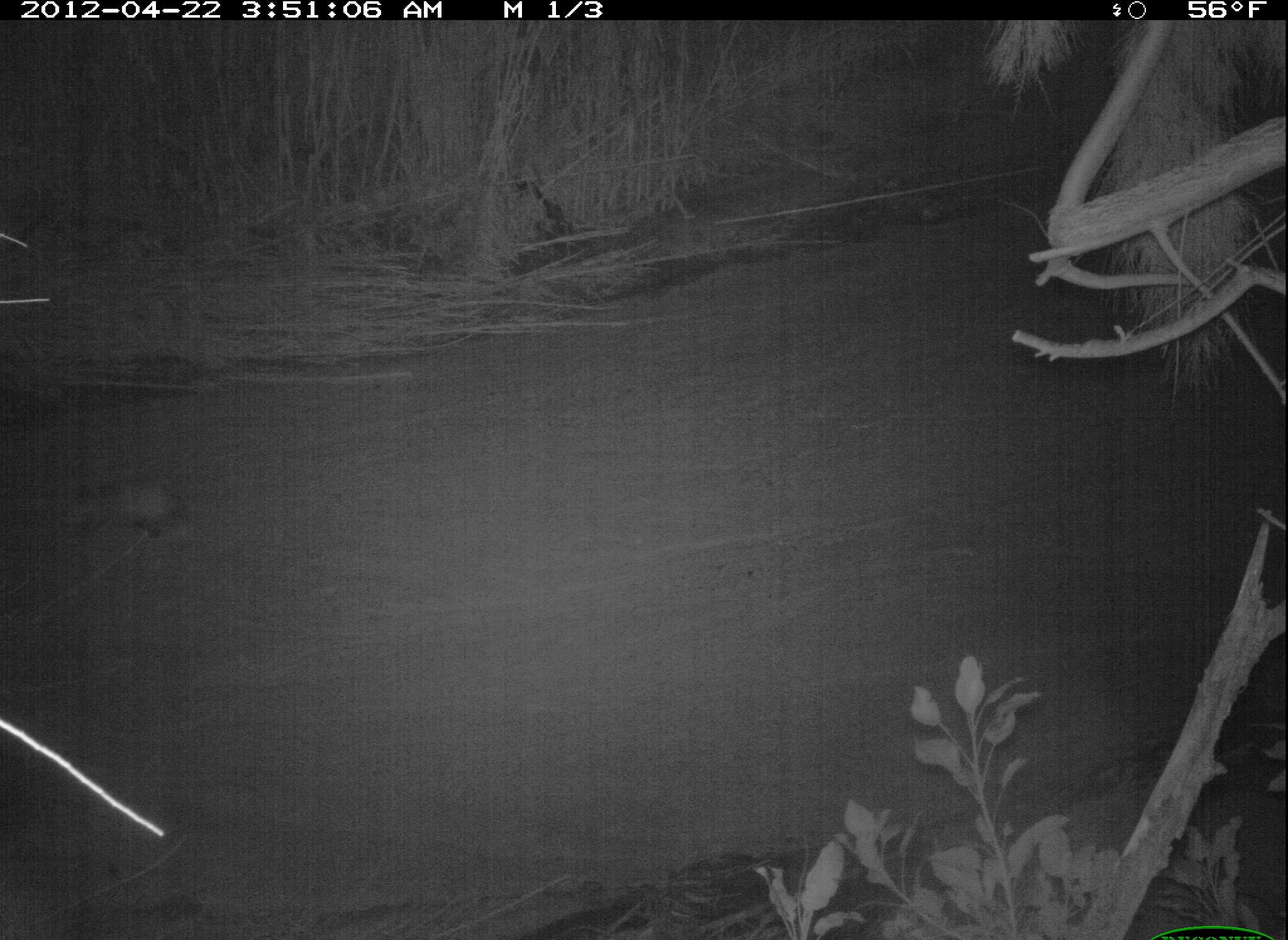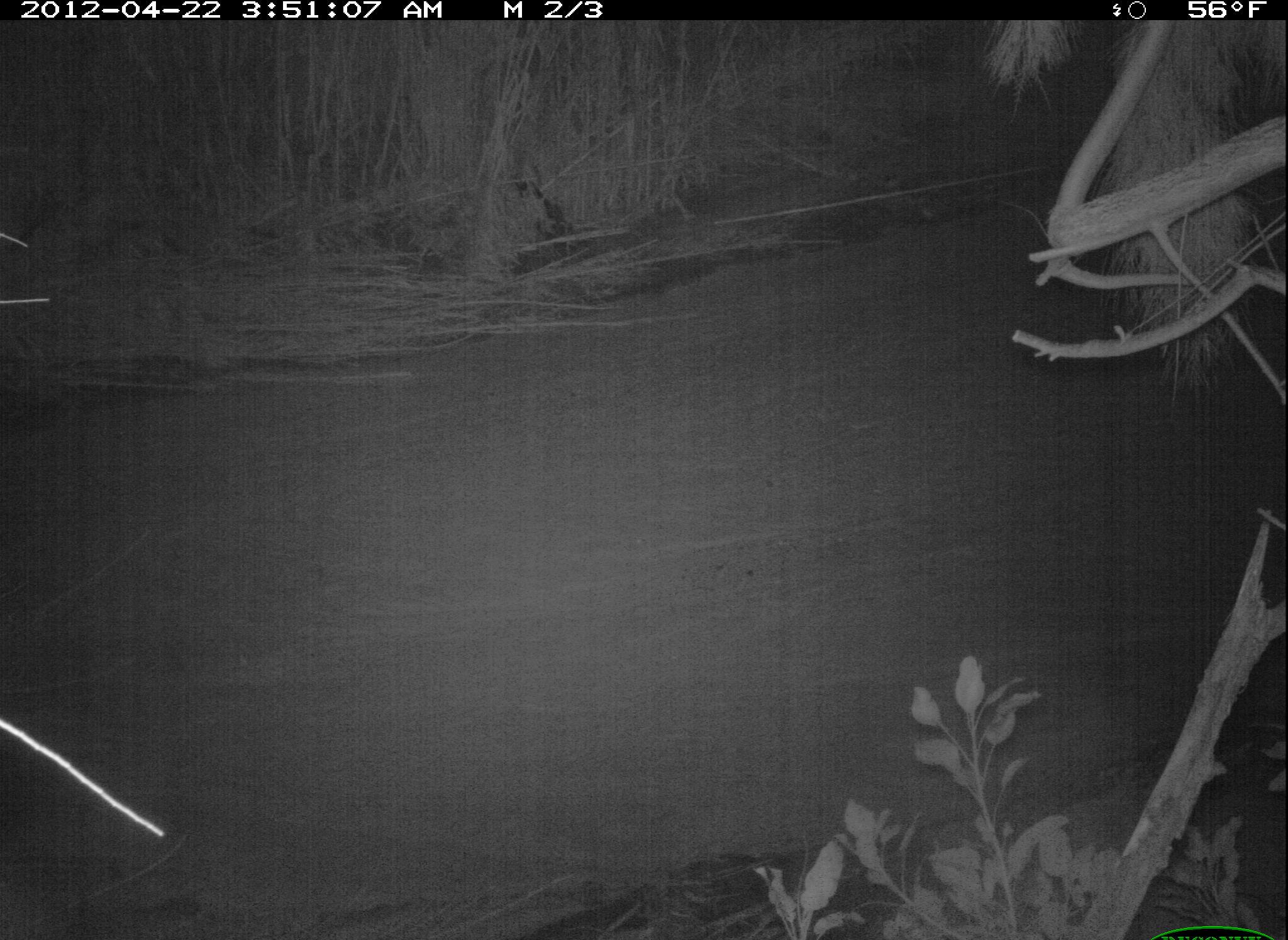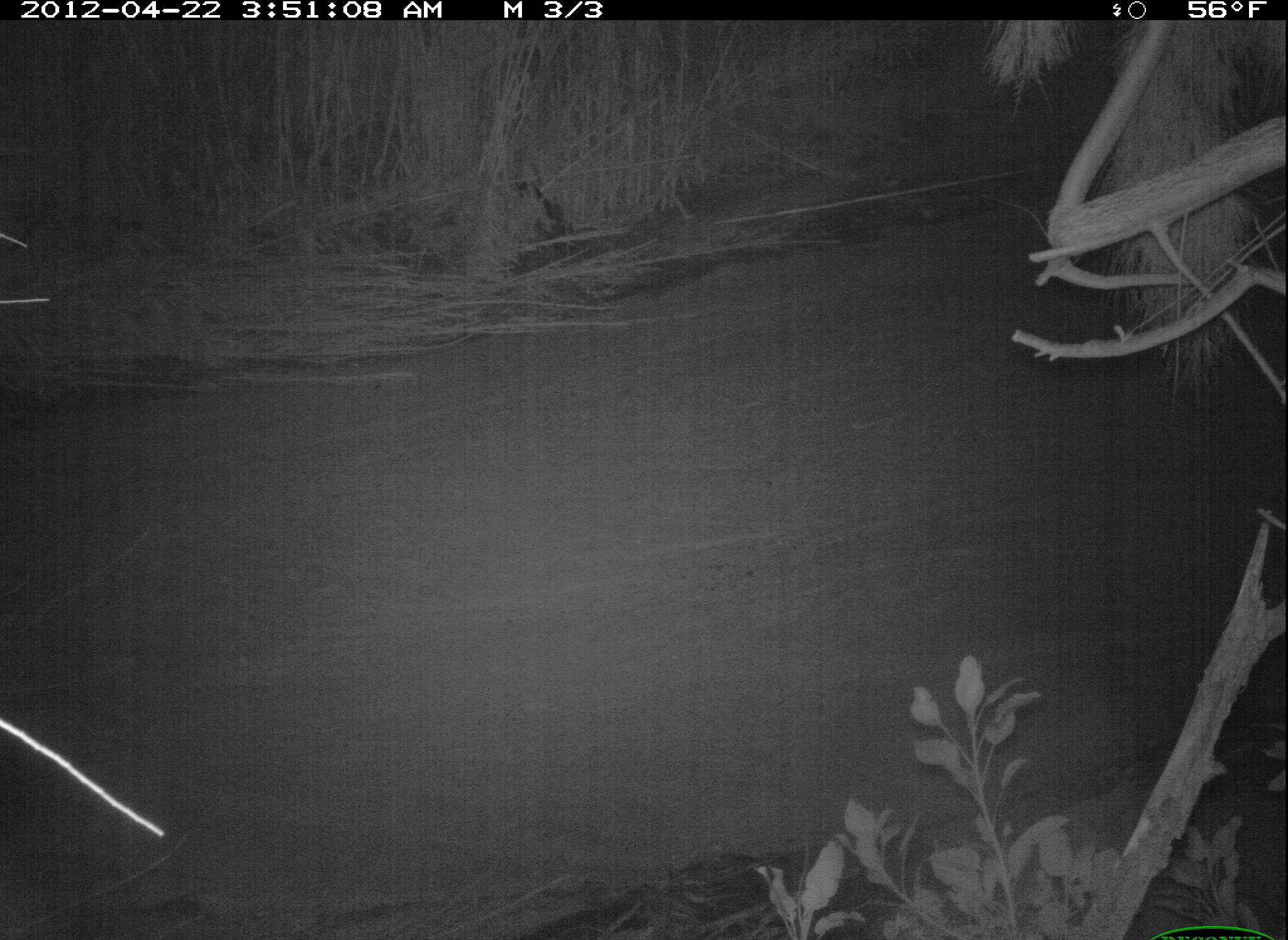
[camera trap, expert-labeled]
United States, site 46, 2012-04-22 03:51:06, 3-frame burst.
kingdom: Animalia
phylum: Chordata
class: Mammalia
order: Didelphimorphia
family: Didelphidae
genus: Didelphis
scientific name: Didelphis virginiana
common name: virginia opossum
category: opossum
Opossum (virginia opossum) (Didelphis virginiana).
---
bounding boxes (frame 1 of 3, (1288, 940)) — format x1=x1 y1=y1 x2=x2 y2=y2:
opossum: x1=56 y1=470 x2=193 y2=548